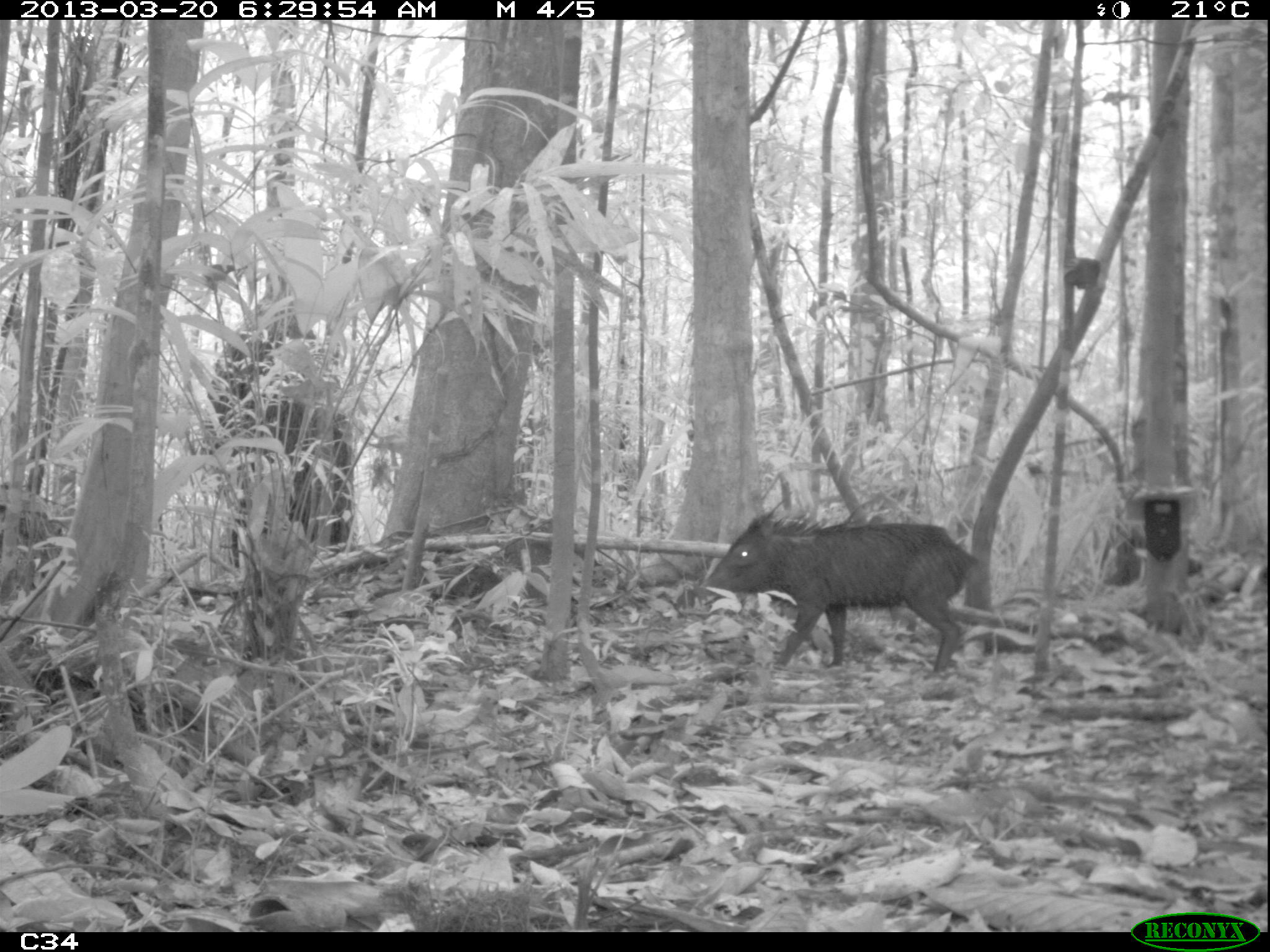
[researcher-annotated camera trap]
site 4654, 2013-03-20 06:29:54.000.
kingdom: Animalia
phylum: Chordata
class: Mammalia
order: Artiodactyla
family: Tayassuidae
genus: Pecari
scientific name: Pecari tajacu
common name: collared peccary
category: tayassu tajacu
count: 2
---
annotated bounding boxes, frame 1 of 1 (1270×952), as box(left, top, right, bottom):
tayassu tajacu: box(701, 513, 981, 679)